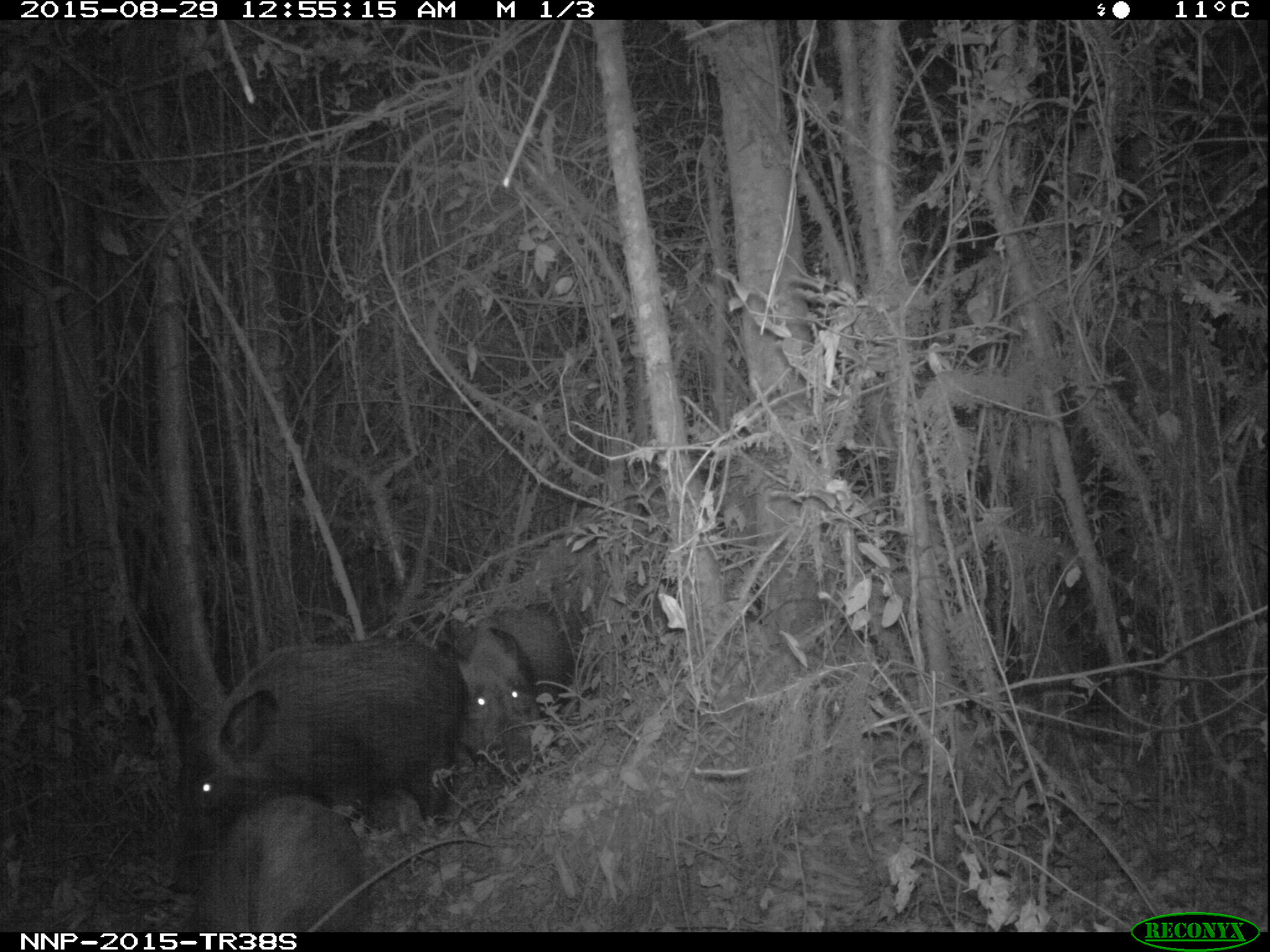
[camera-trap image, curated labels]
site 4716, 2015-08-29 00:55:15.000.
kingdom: Animalia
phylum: Chordata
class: Mammalia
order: Artiodactyla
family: Suidae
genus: Potamochoerus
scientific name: Potamochoerus larvatus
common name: bushpig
Potamochoerus larvatus (bushpig), count 3.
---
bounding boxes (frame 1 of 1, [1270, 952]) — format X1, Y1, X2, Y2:
potamochoerus larvatus: 194, 639, 469, 820; 454, 591, 594, 772; 197, 796, 367, 928